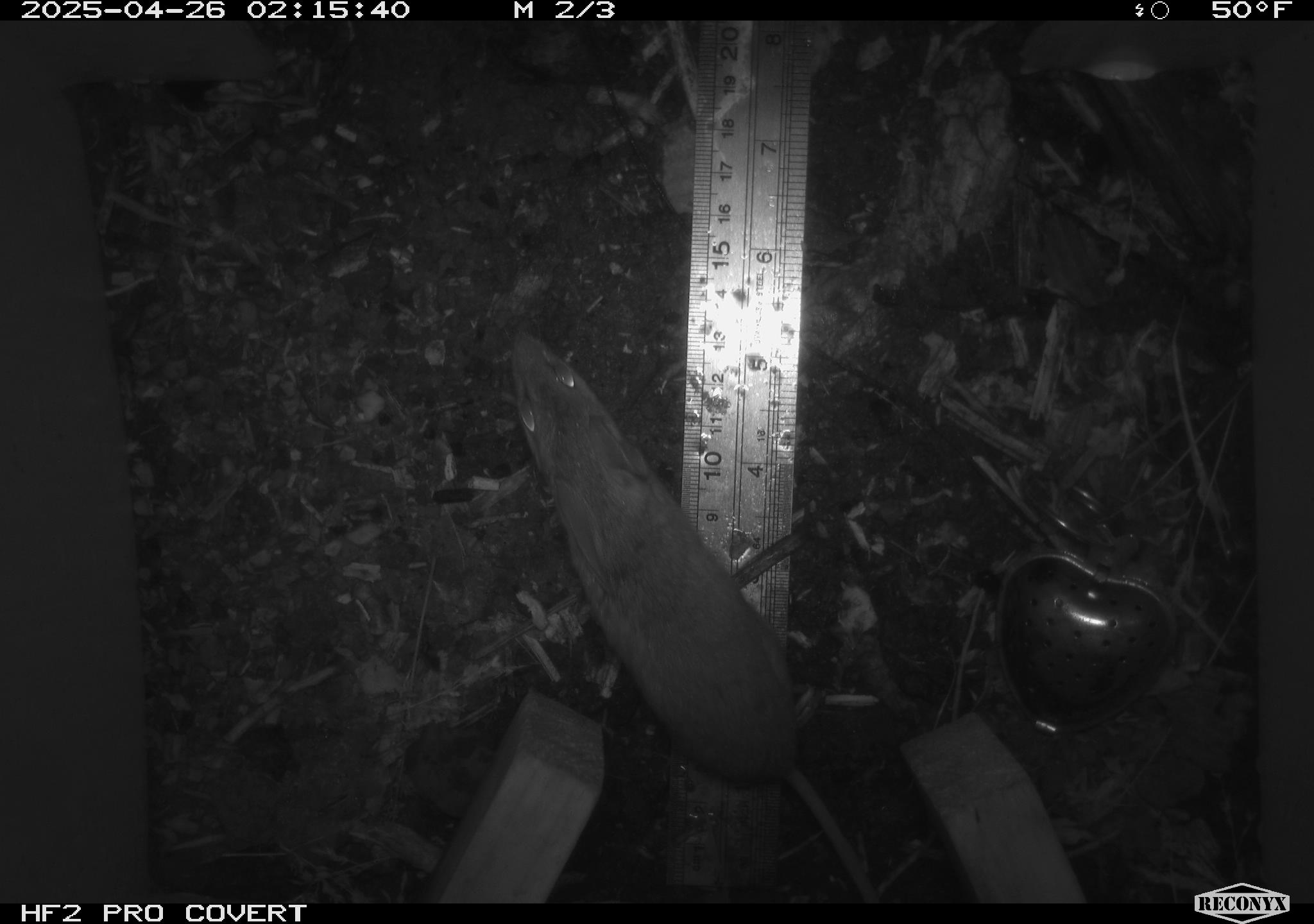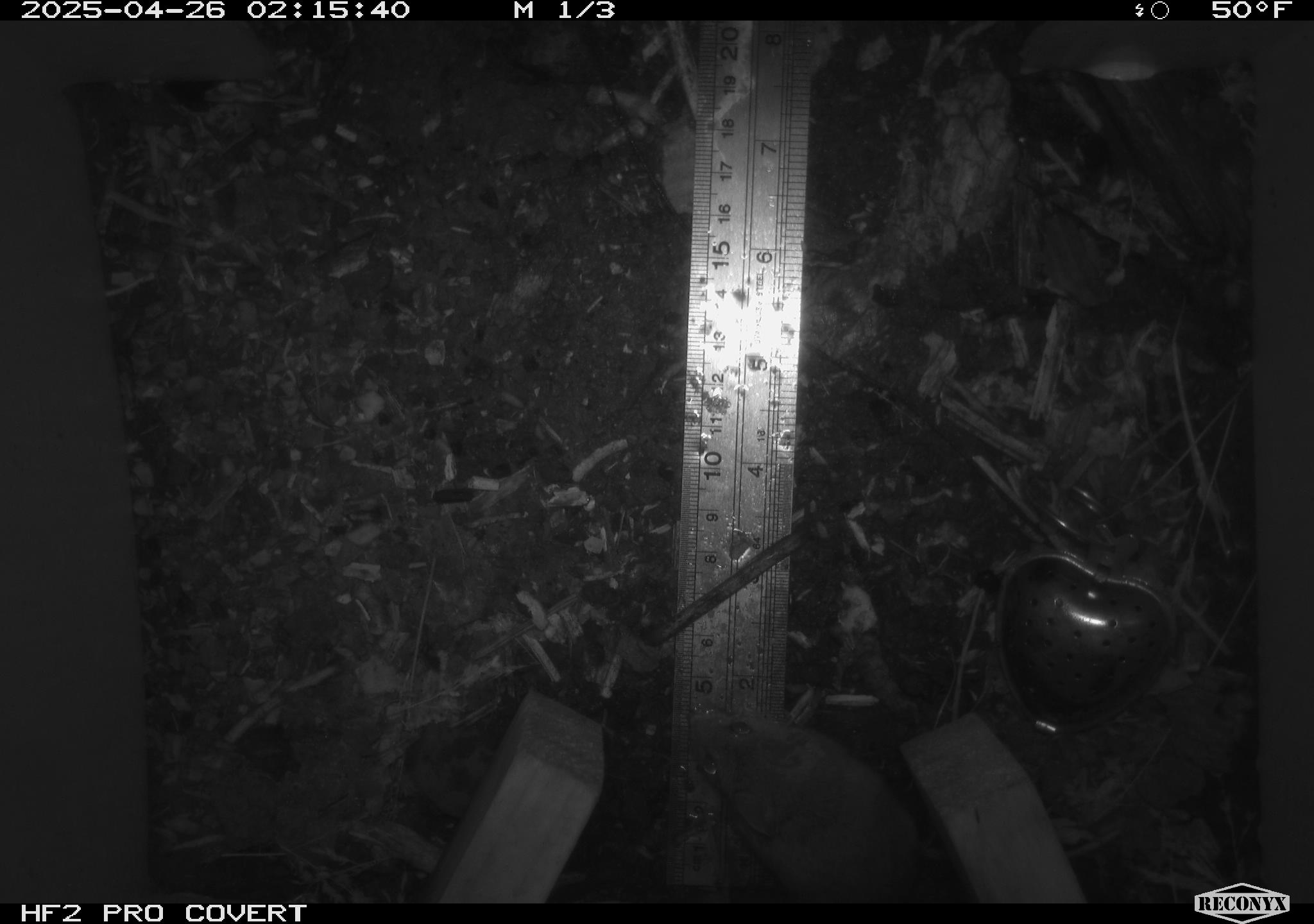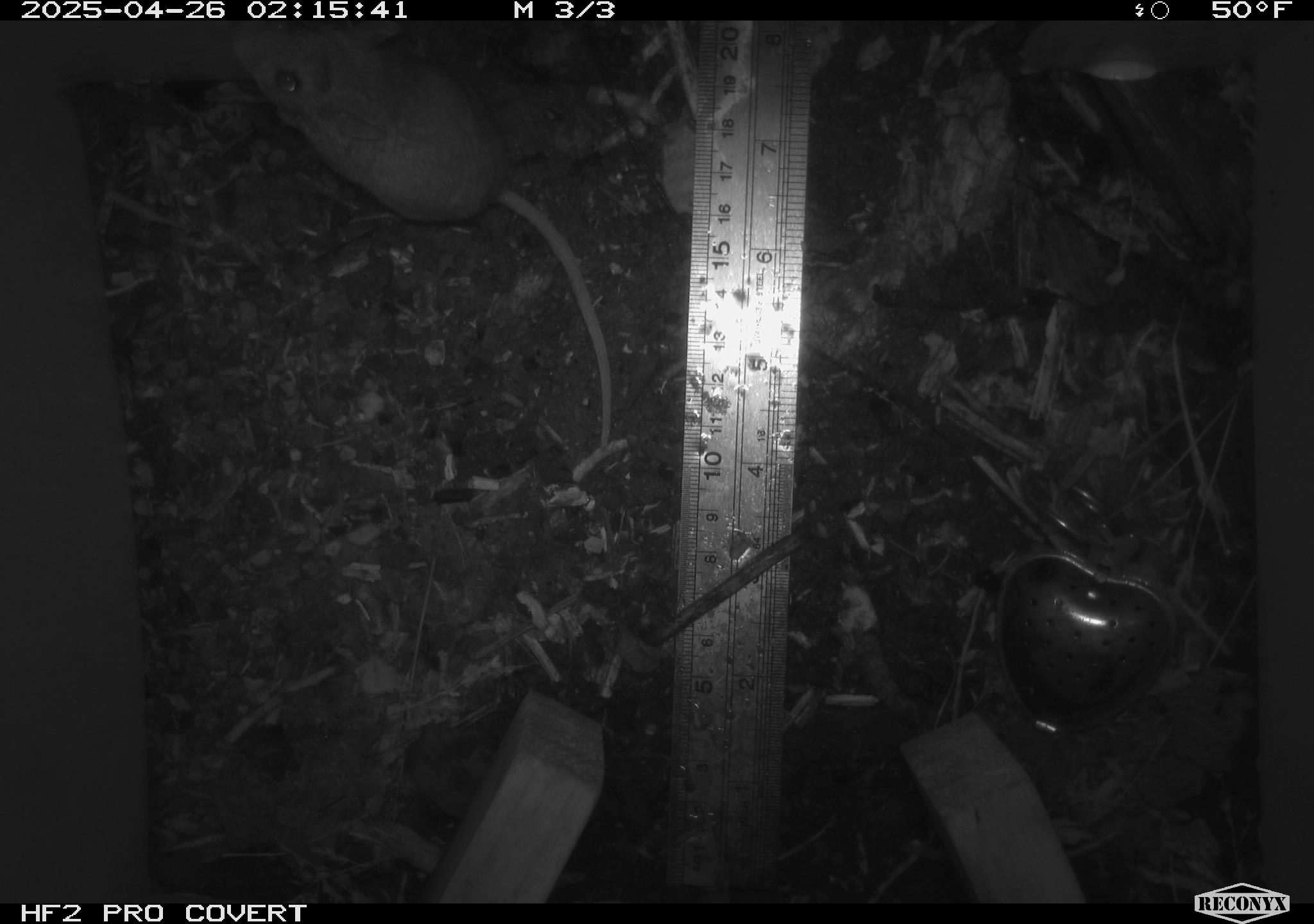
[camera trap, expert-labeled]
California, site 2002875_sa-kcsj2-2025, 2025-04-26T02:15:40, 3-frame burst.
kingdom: Animalia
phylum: Chordata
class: Mammalia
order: Rodentia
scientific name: Rodentia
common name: rodent